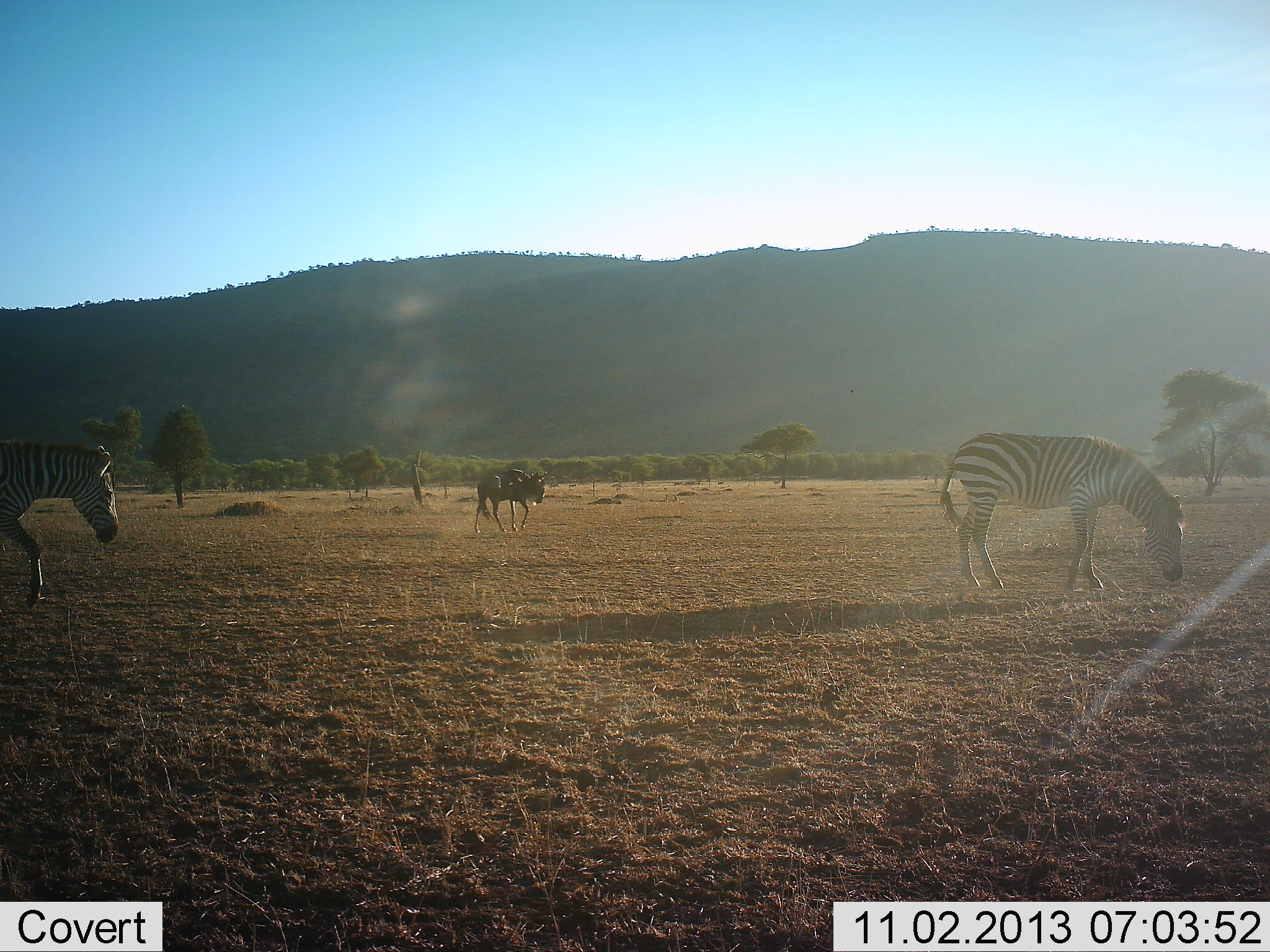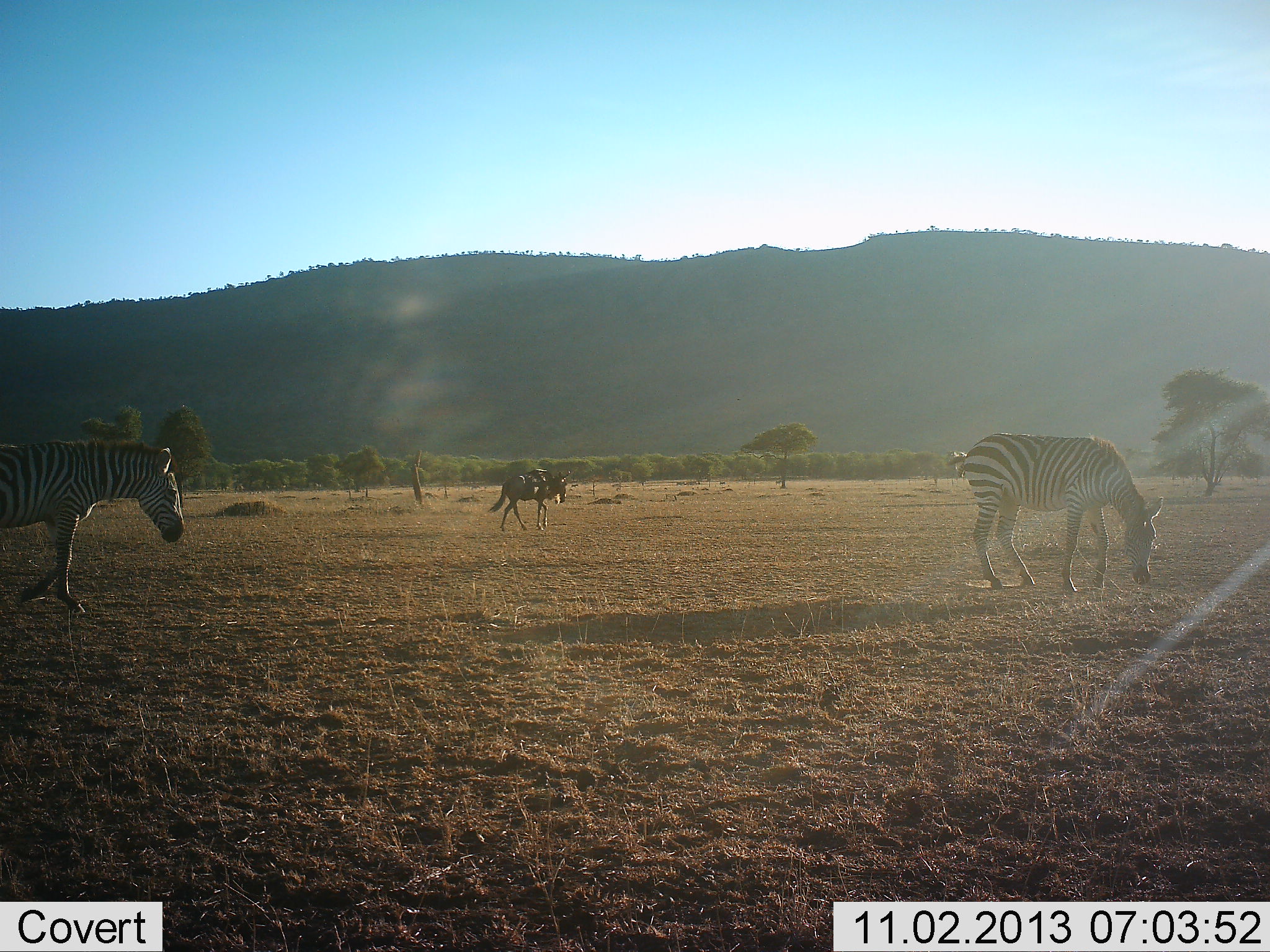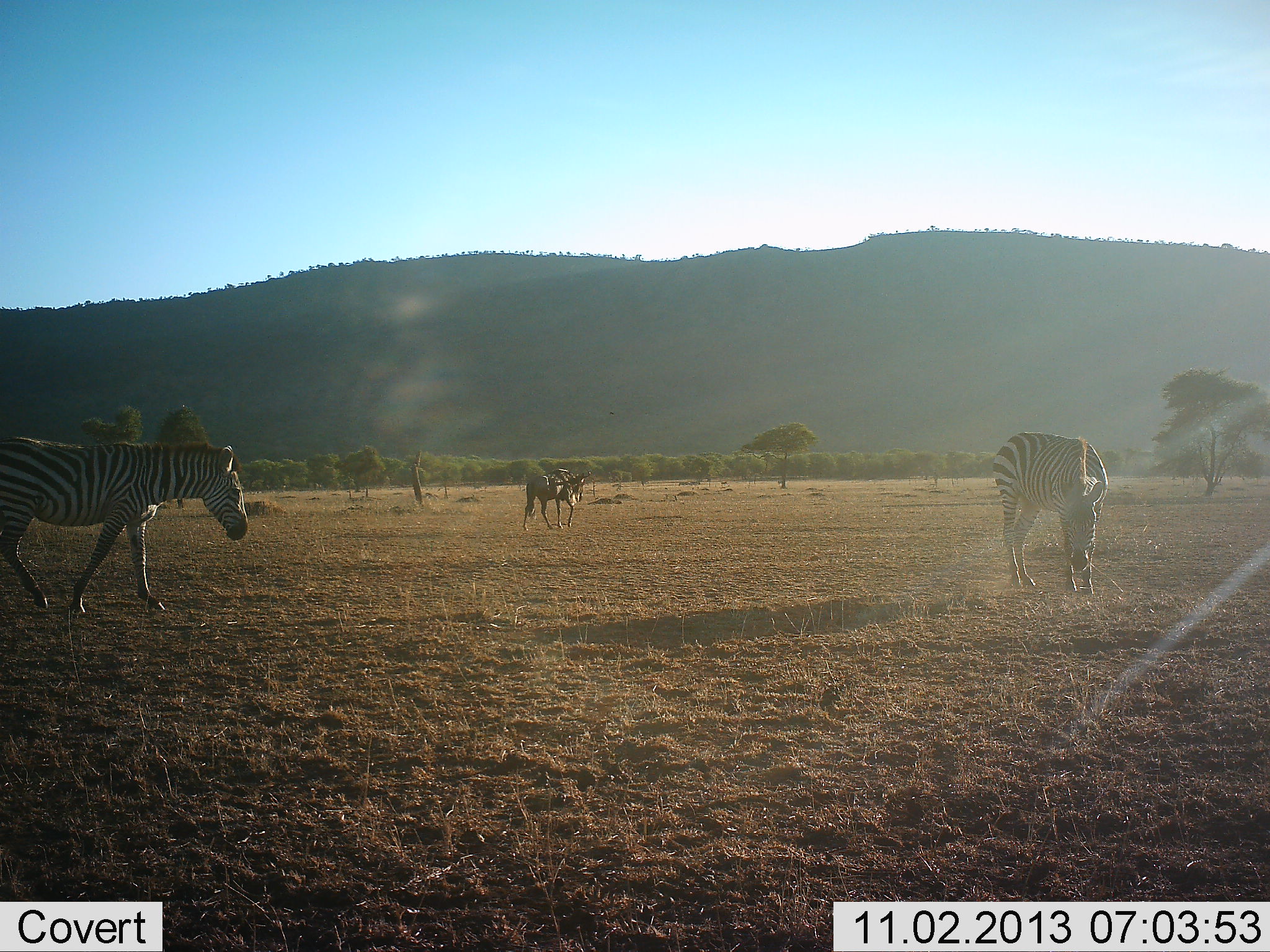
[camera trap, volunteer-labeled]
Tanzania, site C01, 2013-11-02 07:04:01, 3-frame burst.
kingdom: Animalia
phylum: Chordata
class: Mammalia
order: Artiodactyla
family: Bovidae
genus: Connochaetes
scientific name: Connochaetes taurinus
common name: blue wildebeest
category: wildebeest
Wildebeest (blue wildebeest) (Connochaetes taurinus), count 1. Behavior (volunteer vote fractions): standing 10%, resting 0%, moving 100%, interacting 0%. Young present (vote fraction): 0%. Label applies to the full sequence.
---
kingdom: Animalia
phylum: Chordata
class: Mammalia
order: Perissodactyla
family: Equidae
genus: Equus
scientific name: Equus quagga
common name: plains zebra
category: zebra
Zebra (plains zebra) (Equus quagga), count 2. Behavior (volunteer vote fractions): standing 6%, resting 6%, moving 100%, interacting 0%. Young present (vote fraction): 0%. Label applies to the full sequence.